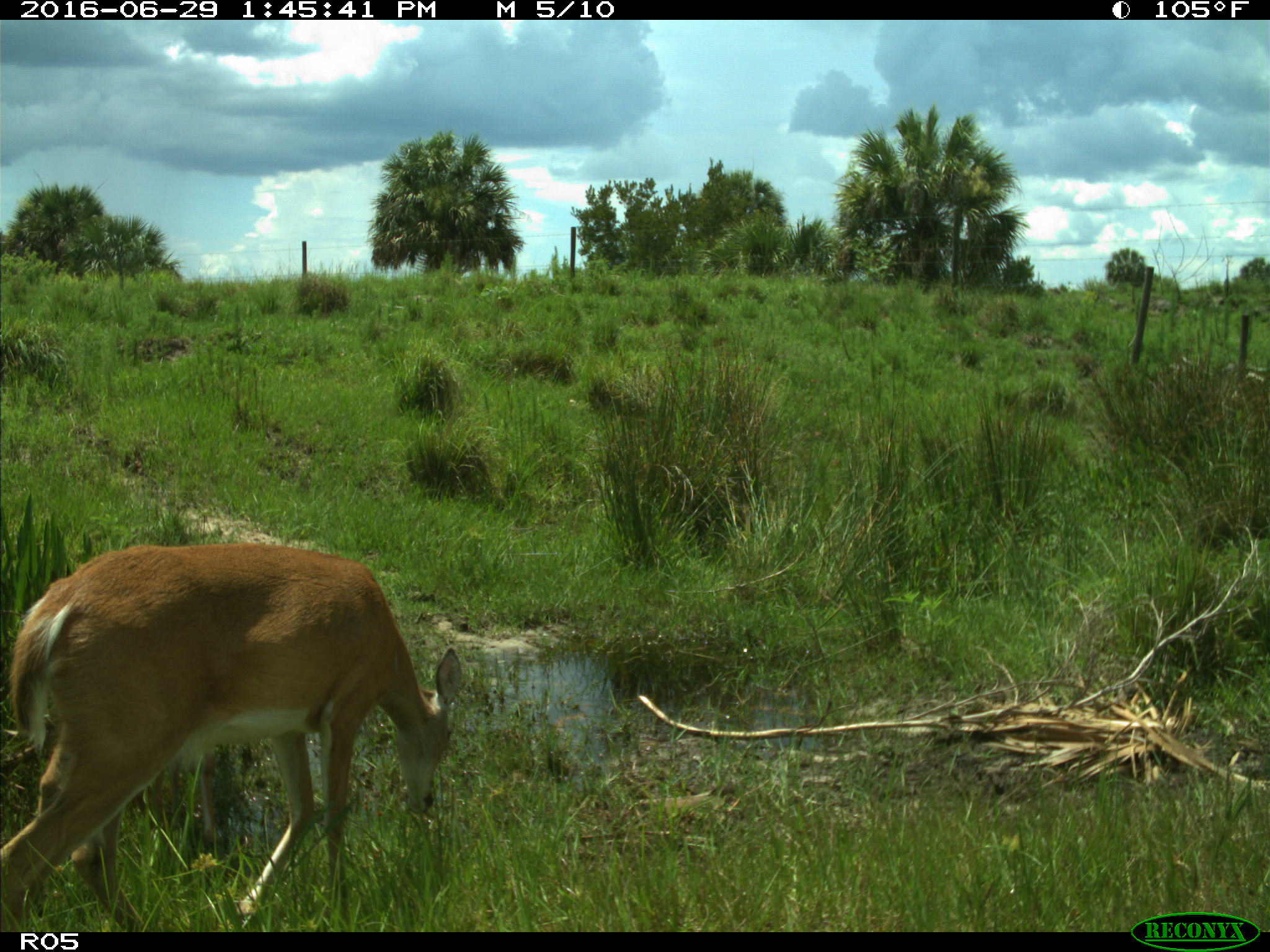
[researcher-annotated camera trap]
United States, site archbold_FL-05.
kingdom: Animalia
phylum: Chordata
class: Mammalia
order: Artiodactyla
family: Cervidae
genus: Odocoileus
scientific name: Odocoileus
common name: deer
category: unidentified deer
Unidentified deer (deer) (Odocoileus).